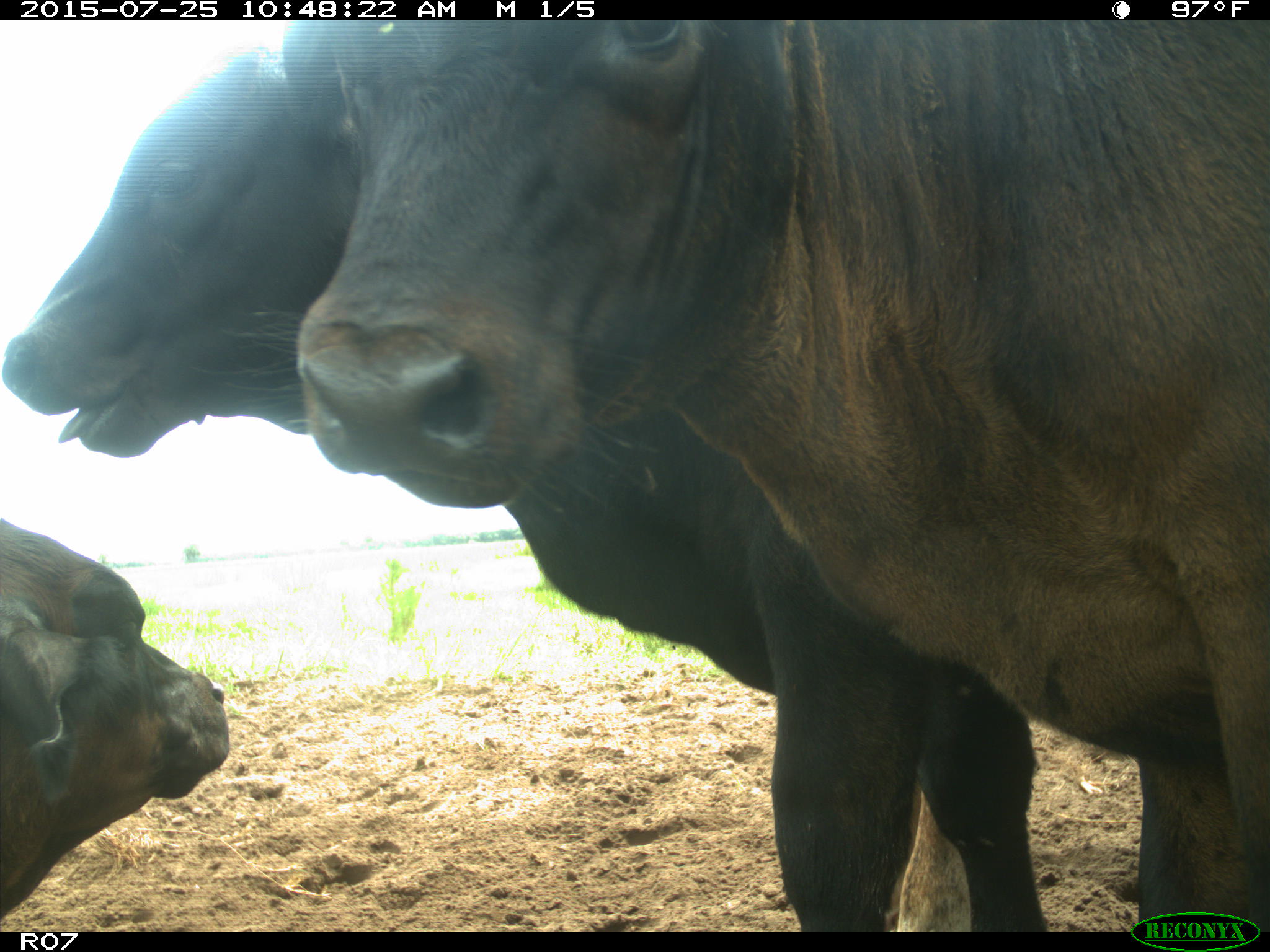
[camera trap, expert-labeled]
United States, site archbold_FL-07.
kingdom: Animalia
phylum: Chordata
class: Mammalia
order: Artiodactyla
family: Bovidae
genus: Bos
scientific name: Bos taurus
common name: domestic cow